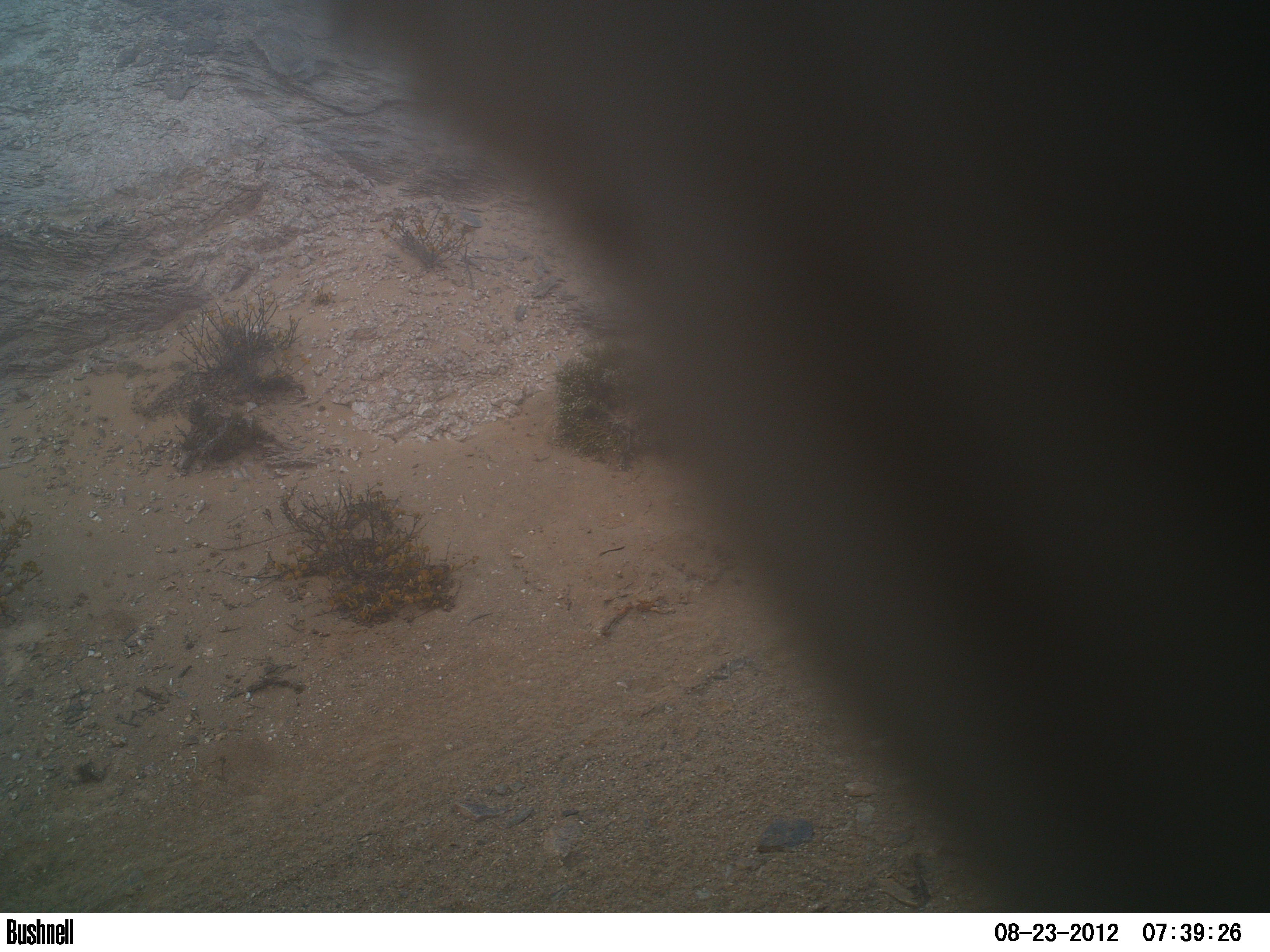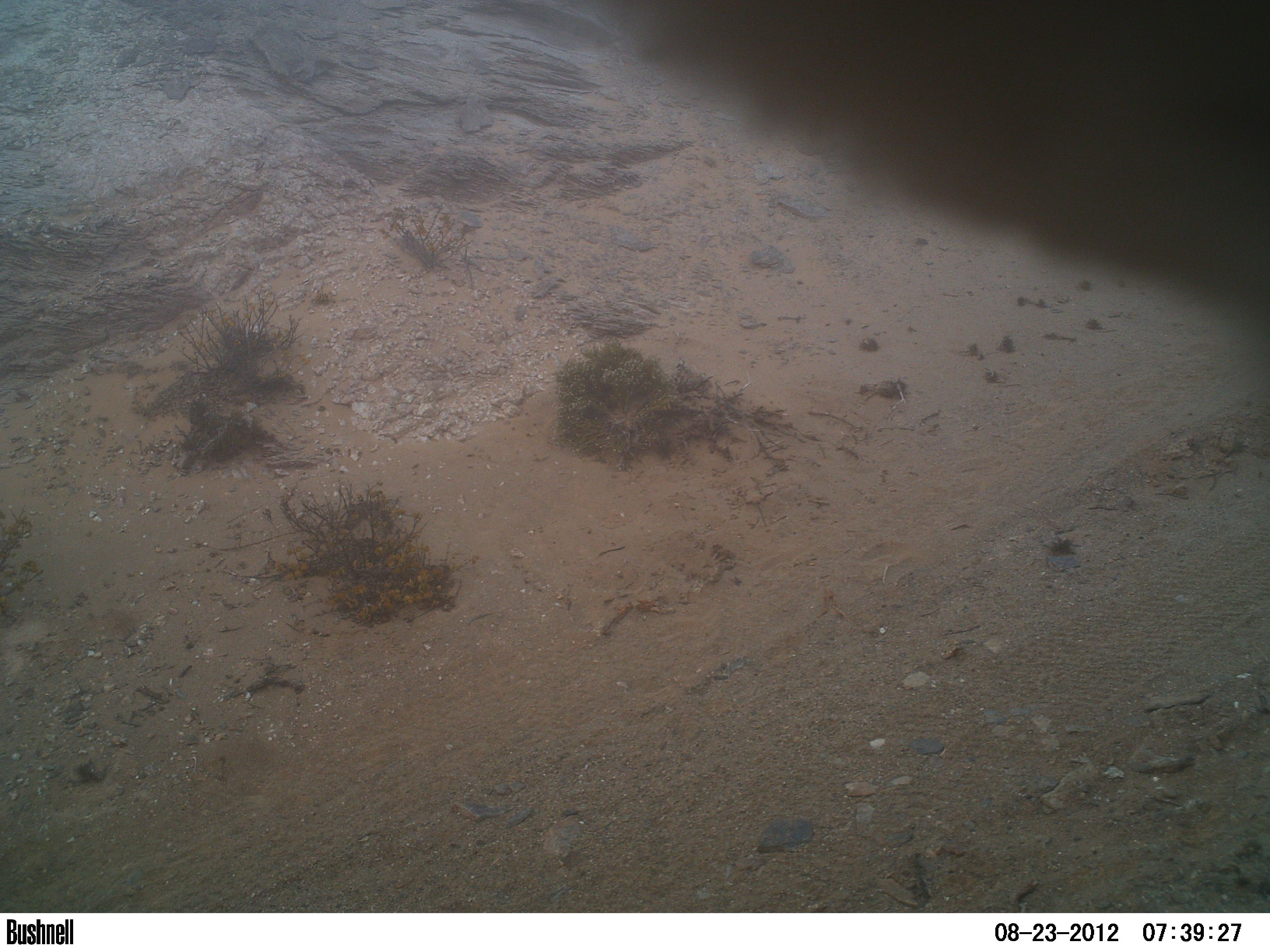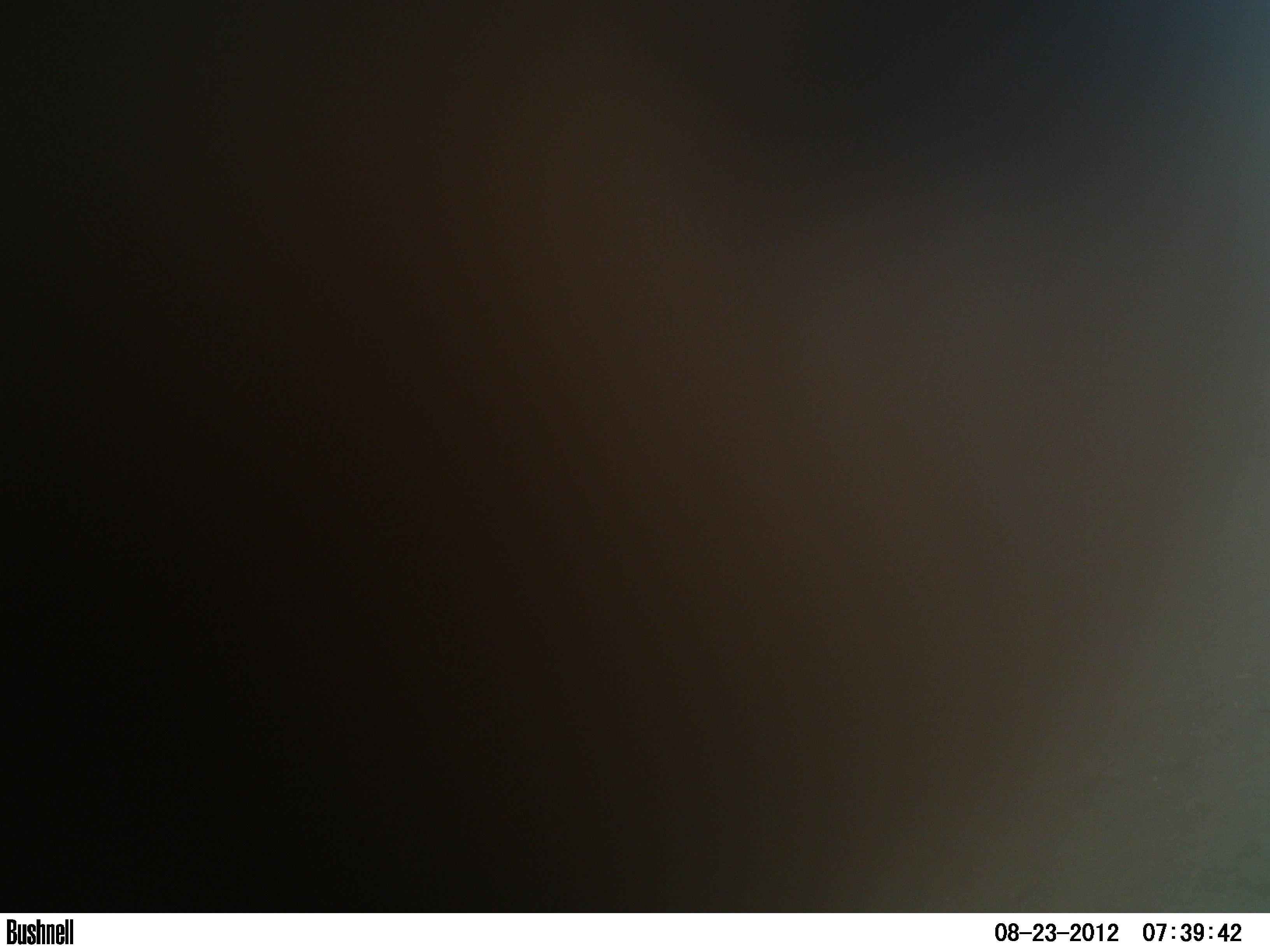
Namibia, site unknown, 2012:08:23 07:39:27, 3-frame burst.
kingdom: Animalia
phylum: Chordata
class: Mammalia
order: Carnivora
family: Felidae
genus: Acinonyx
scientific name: Acinonyx jubatus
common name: cheetah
Acinonyx jubatus (cheetah).